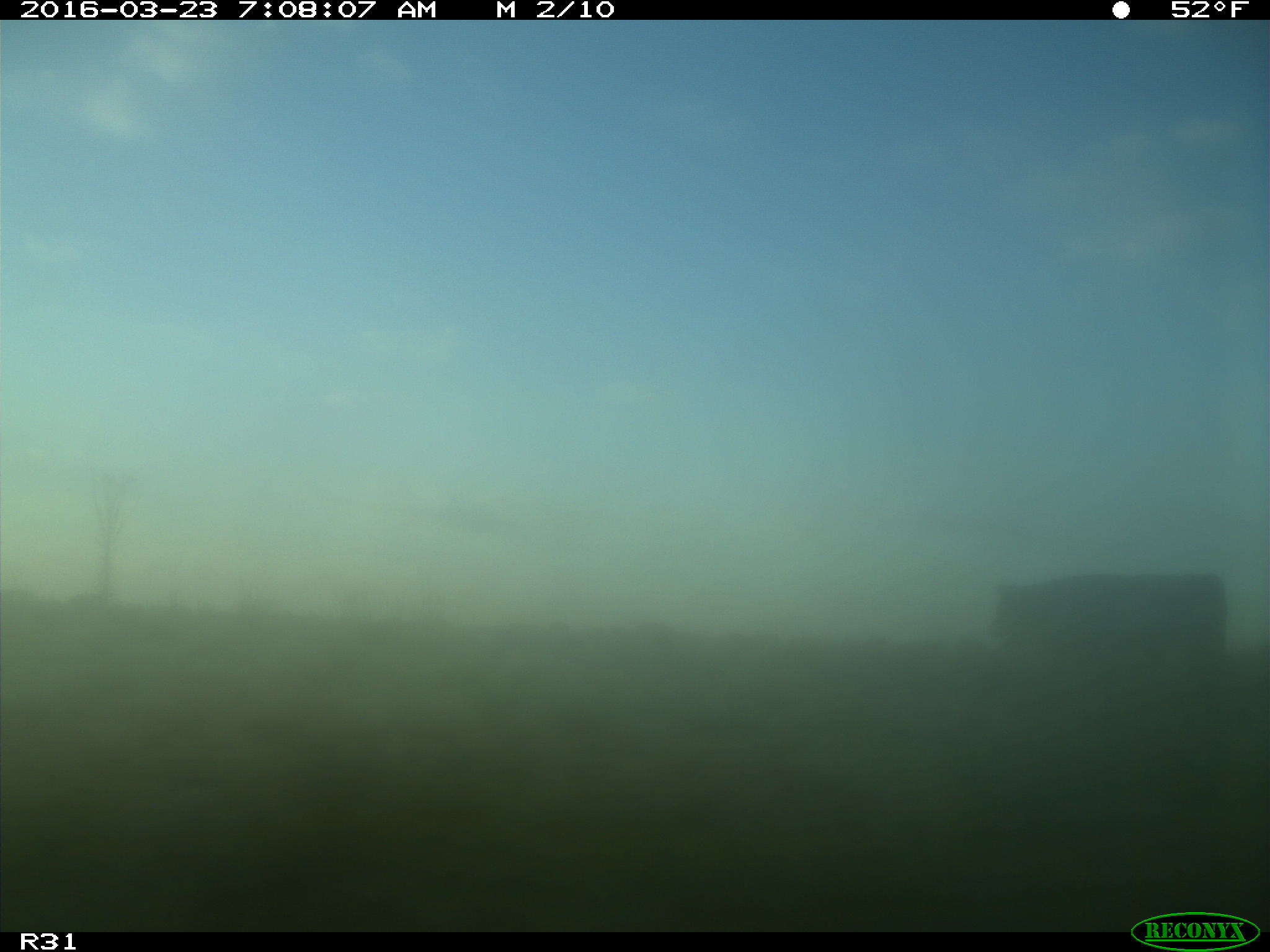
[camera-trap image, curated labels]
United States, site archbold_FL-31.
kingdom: Animalia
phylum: Chordata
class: Mammalia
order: Artiodactyla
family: Bovidae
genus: Bos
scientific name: Bos taurus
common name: domestic cow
Bos taurus (domestic cow).